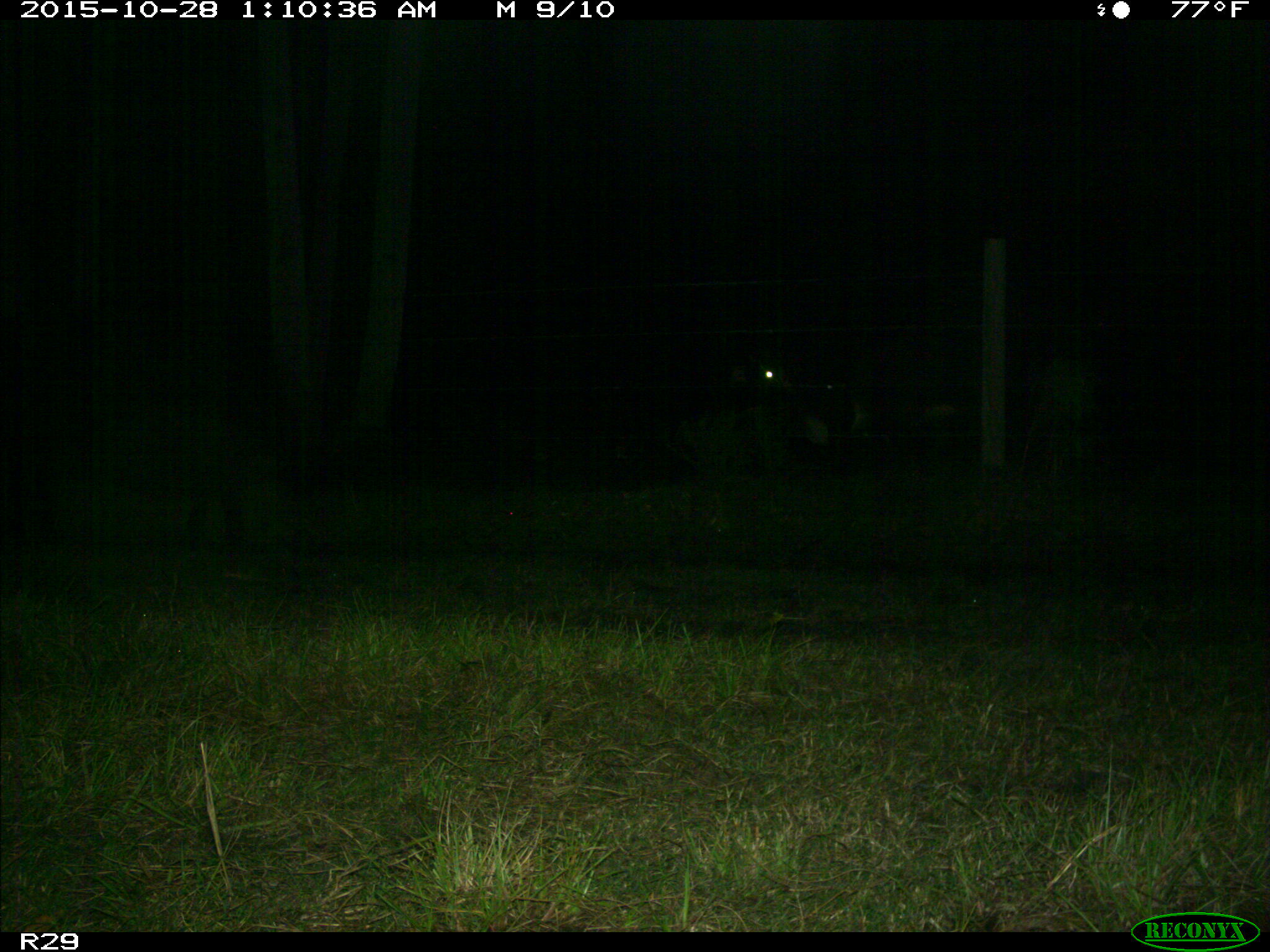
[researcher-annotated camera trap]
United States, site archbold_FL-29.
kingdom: Animalia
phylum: Chordata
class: Mammalia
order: Artiodactyla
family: Bovidae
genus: Bos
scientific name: Bos taurus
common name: domestic cow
Bos taurus (domestic cow).